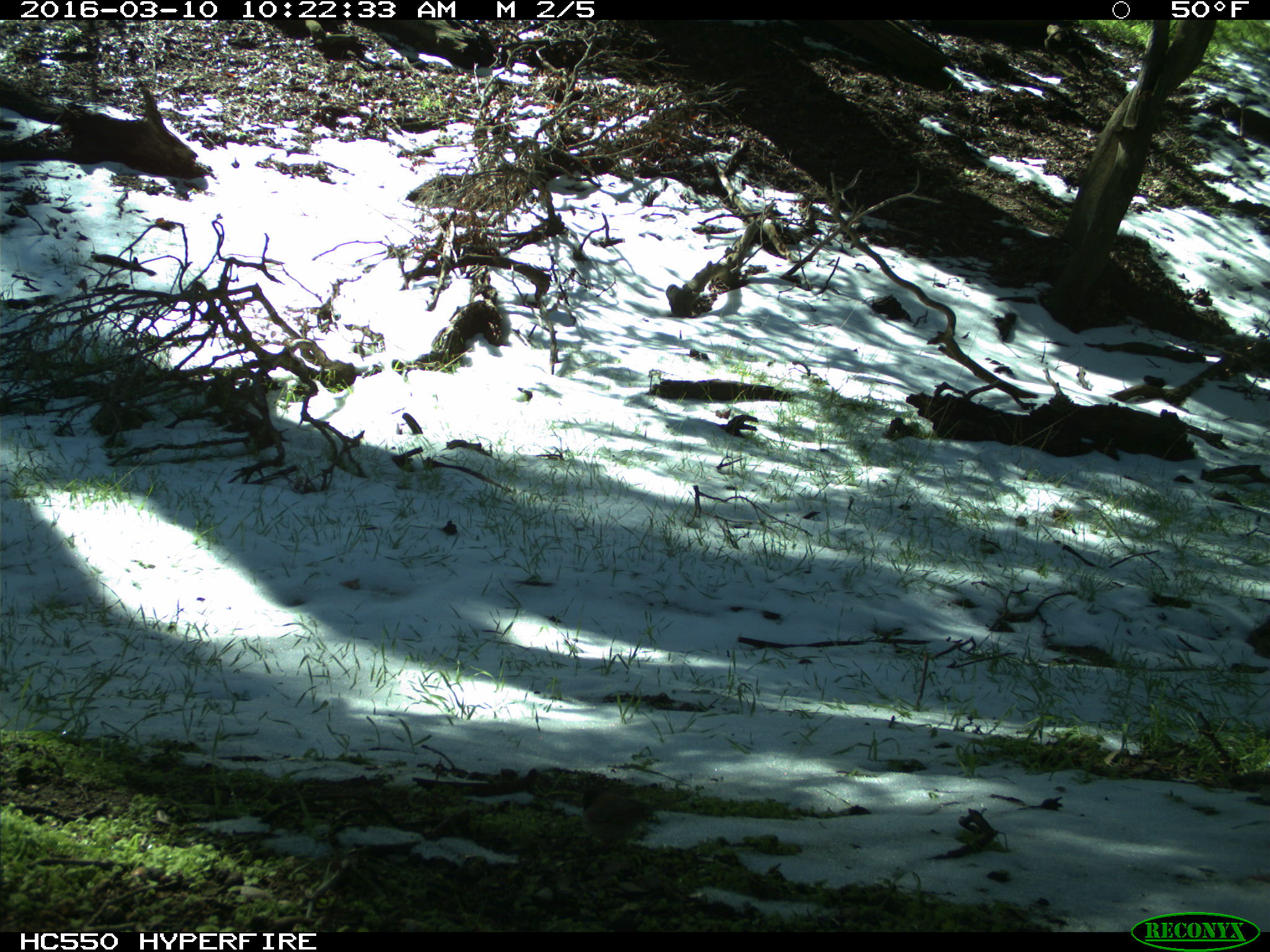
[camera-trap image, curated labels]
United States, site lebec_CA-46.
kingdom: Animalia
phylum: Chordata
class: Aves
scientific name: Aves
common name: birds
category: unidentified bird